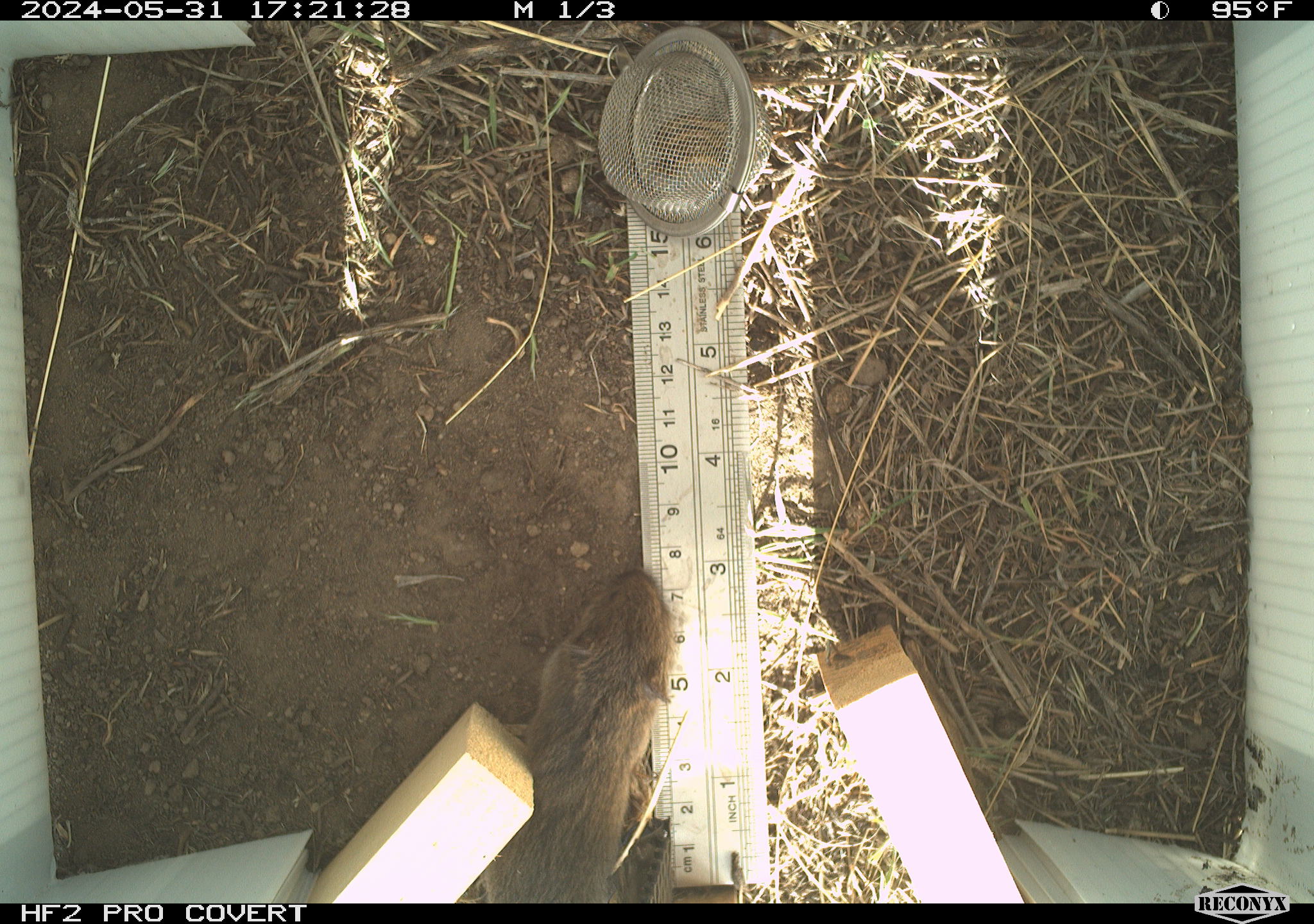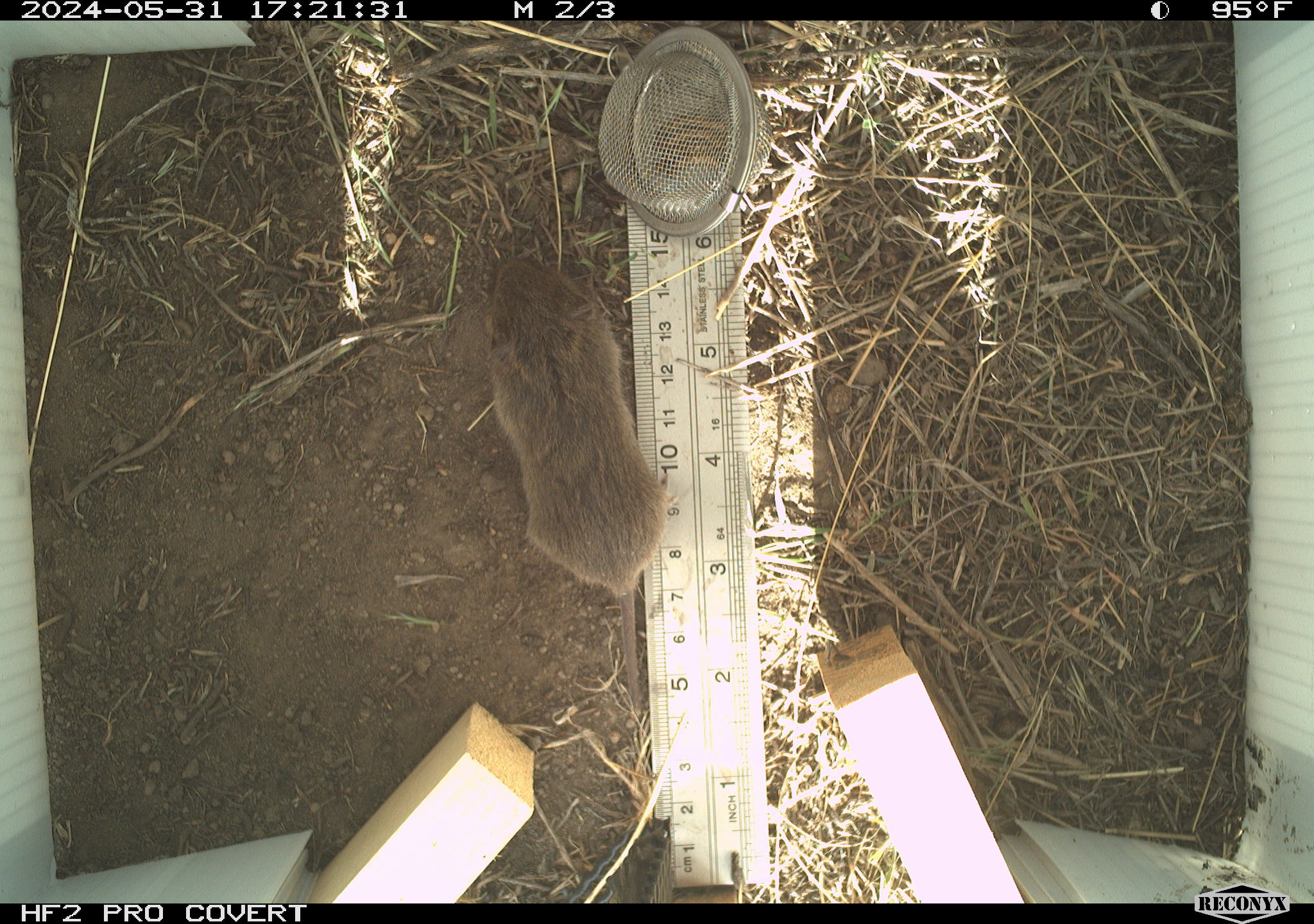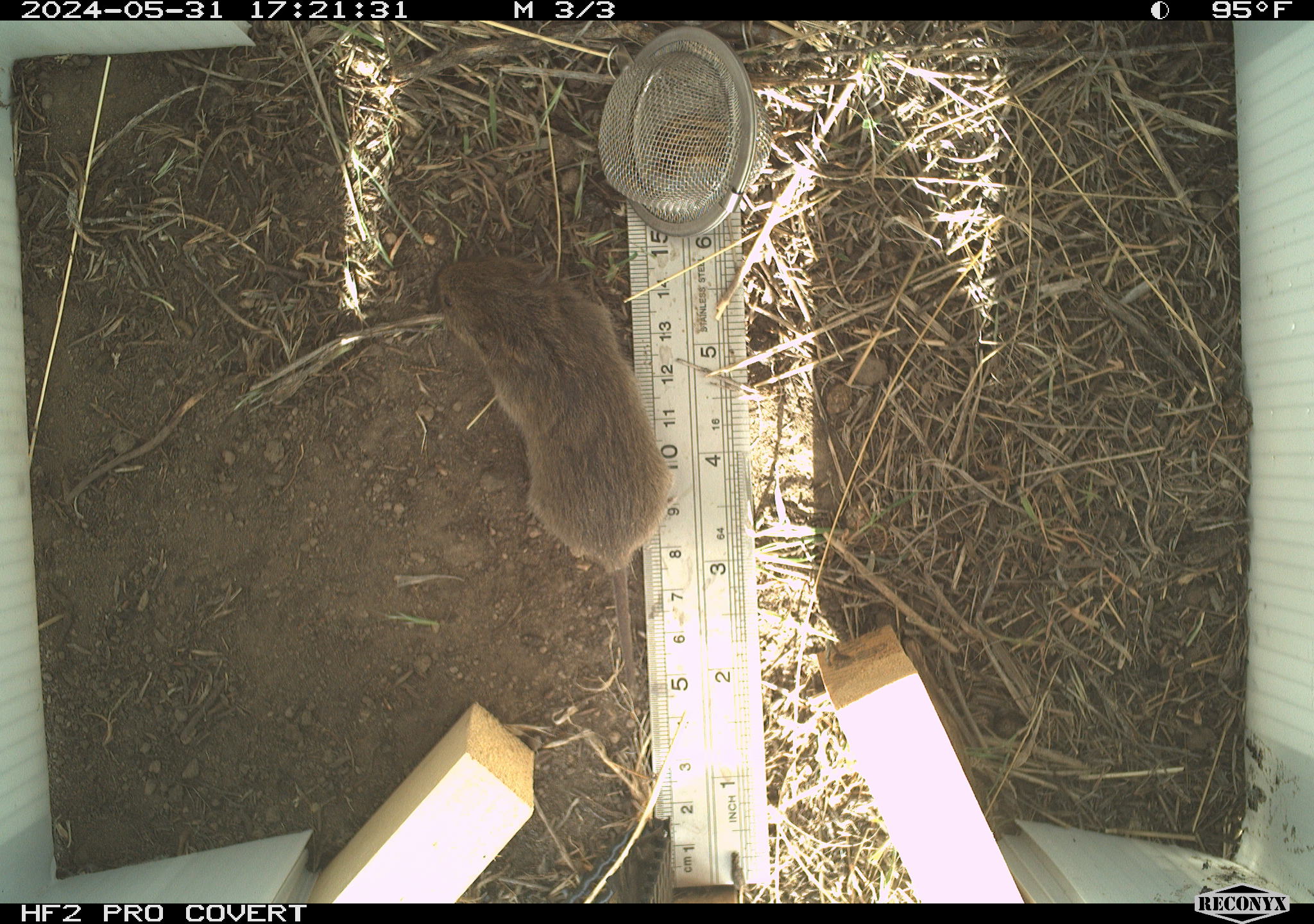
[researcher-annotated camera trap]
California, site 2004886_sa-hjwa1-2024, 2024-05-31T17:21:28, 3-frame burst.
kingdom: Animalia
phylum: Chordata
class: Mammalia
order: Rodentia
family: Cricetidae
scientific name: Cricetidae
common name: hamsters, voles, lemmings, and allies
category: cricetidae family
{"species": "cricetidae family (hamsters, voles, lemmings, and allies) (Cricetidae)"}